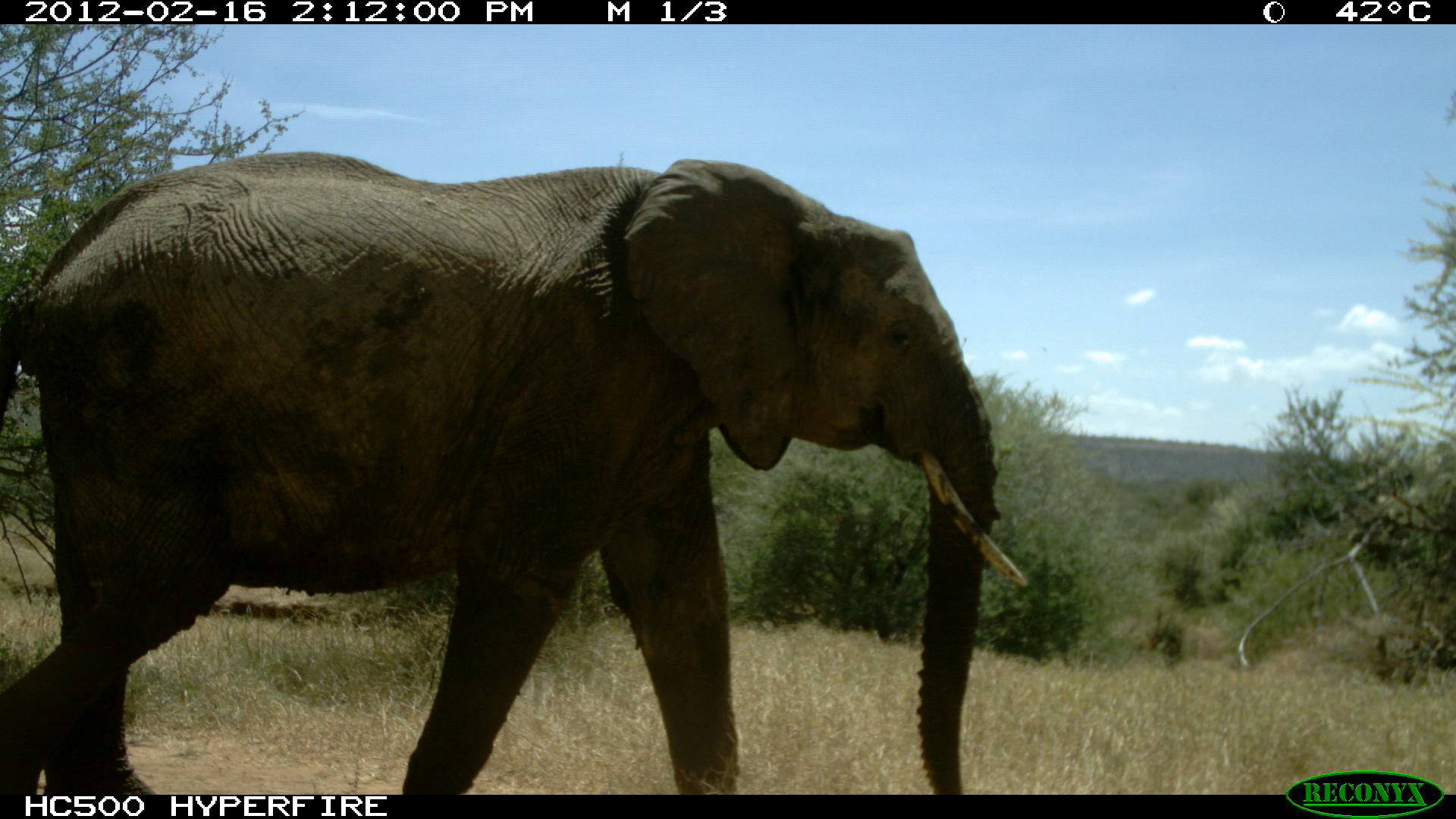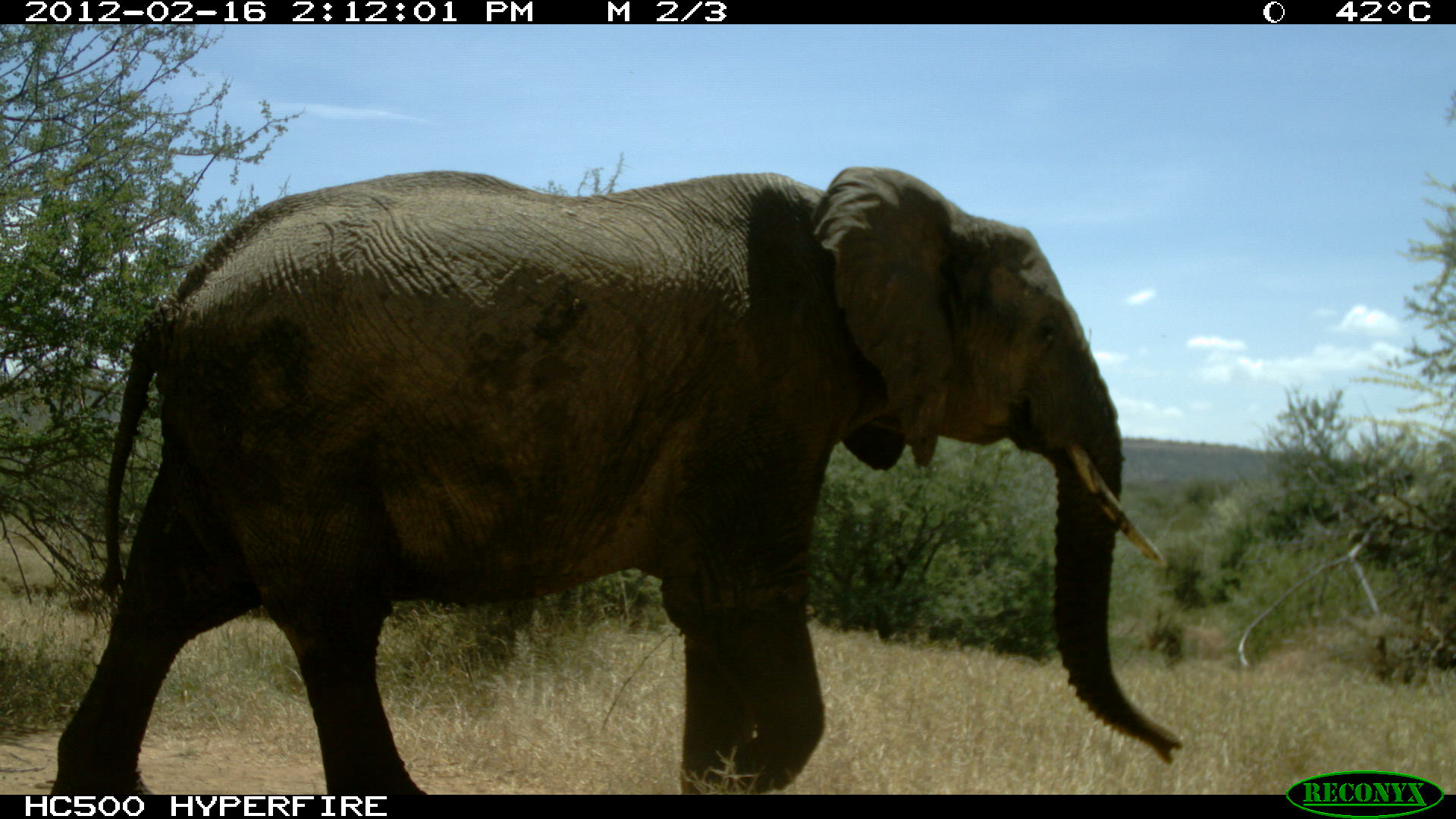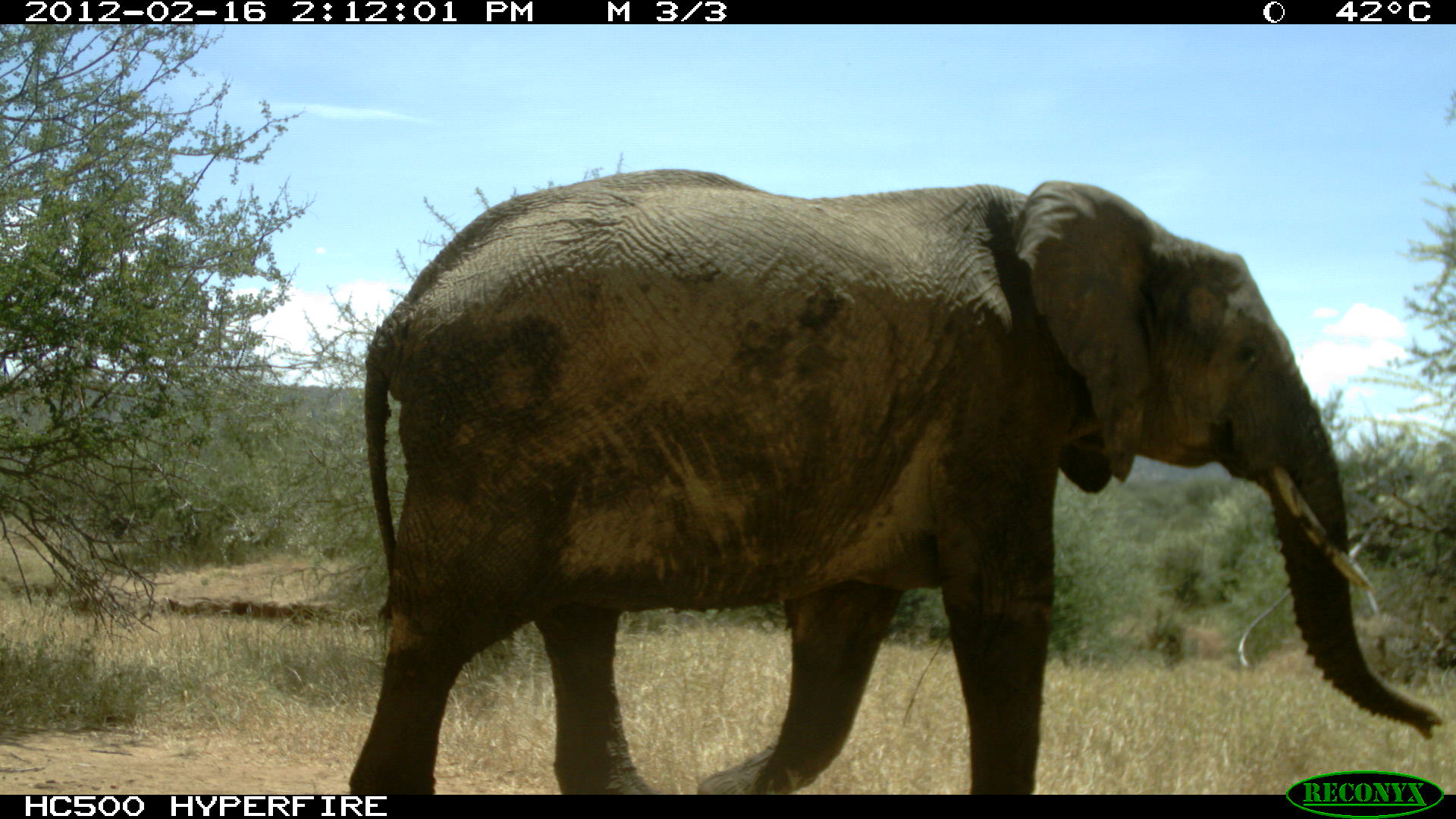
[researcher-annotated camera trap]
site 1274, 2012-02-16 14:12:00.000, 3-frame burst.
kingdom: Animalia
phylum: Chordata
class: Mammalia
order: Proboscidea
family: Elephantidae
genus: Loxodonta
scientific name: Loxodonta africana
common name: african bush elephant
Loxodonta africana (african bush elephant), count 1.